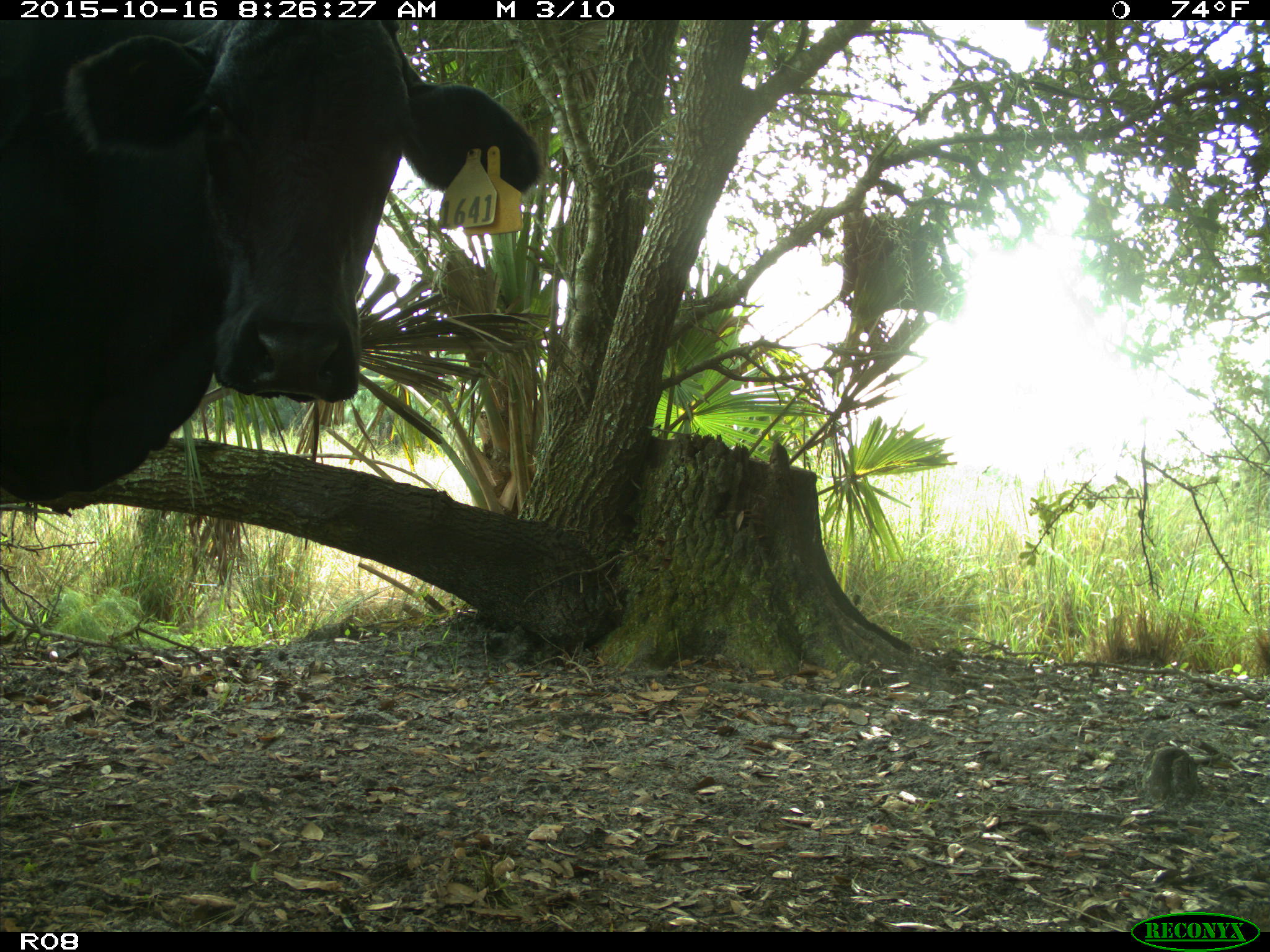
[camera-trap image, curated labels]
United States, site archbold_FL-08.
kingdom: Animalia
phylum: Chordata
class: Mammalia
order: Artiodactyla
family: Bovidae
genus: Bos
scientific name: Bos taurus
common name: domestic cow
Bos taurus (domestic cow).